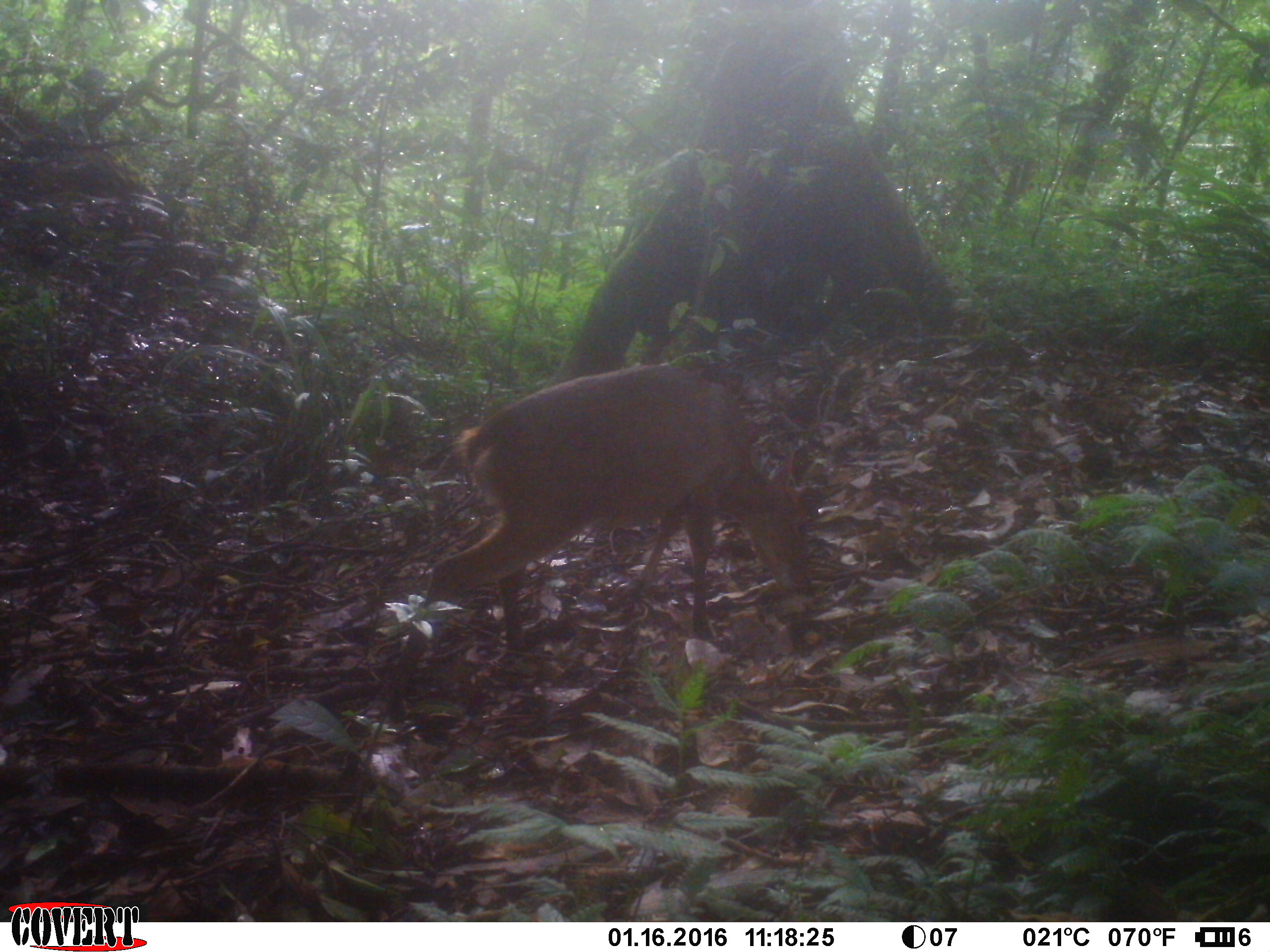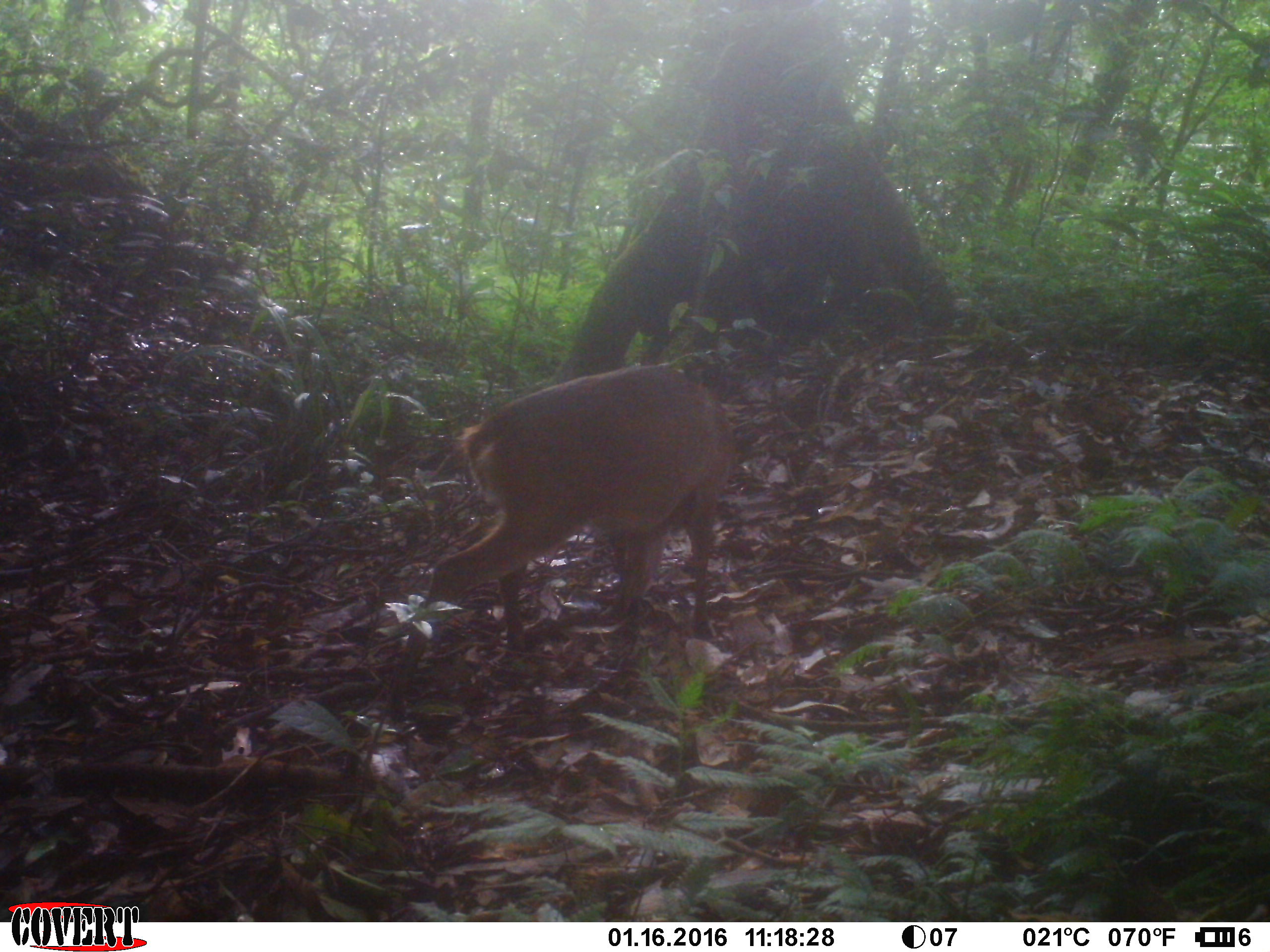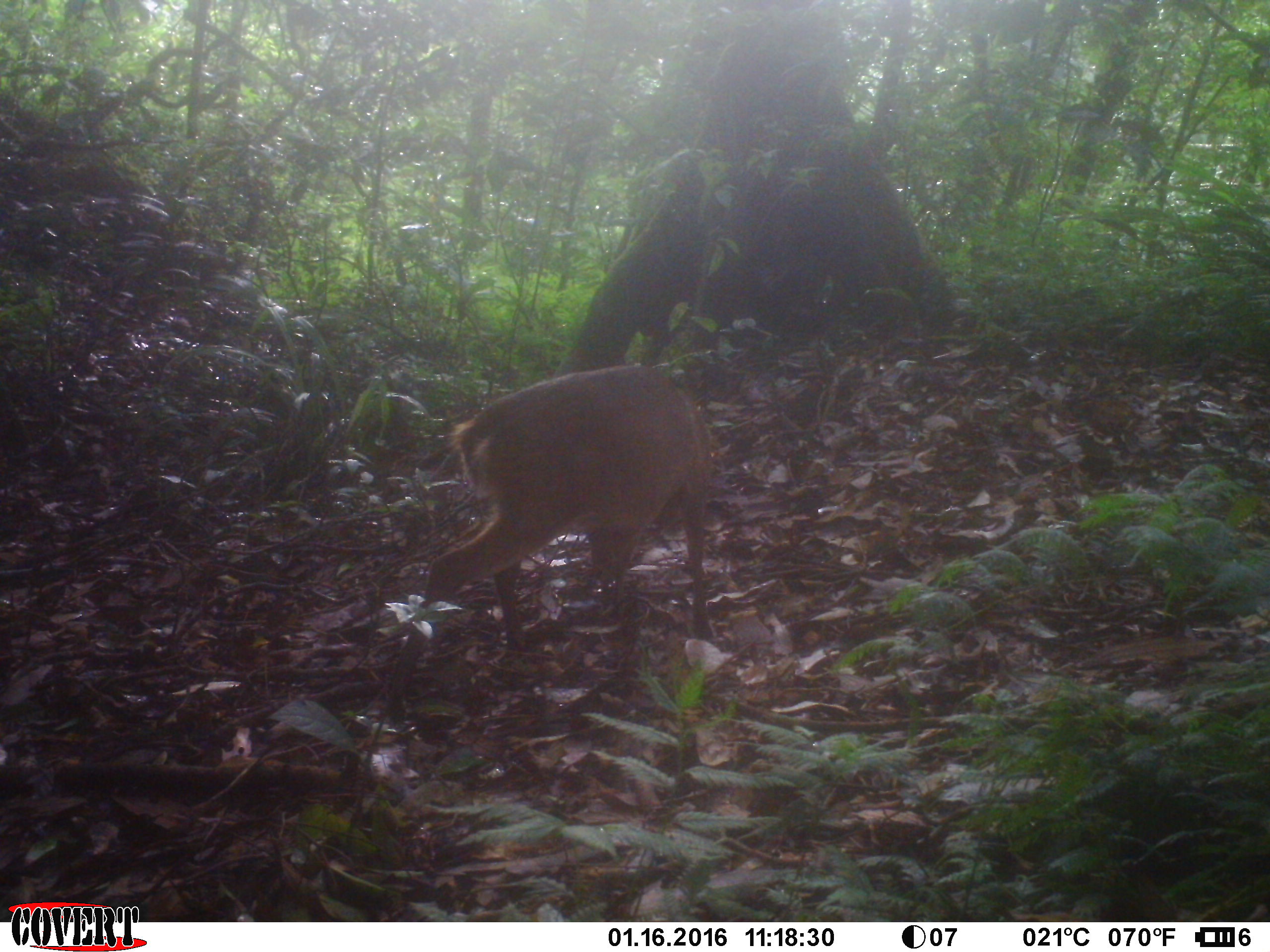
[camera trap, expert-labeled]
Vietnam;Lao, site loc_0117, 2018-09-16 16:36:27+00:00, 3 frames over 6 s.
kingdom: Animalia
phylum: Chordata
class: Mammalia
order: Artiodactyla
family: Cervidae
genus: Muntiacus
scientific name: Muntiacus vuquangensis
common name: large-antlered muntjac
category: large antlered muntjac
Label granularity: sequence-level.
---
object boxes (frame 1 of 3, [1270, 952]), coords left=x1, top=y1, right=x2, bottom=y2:
large antlered muntjac: left=392, top=365, right=813, bottom=650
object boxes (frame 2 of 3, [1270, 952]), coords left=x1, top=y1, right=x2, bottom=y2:
large antlered muntjac: left=387, top=363, right=739, bottom=721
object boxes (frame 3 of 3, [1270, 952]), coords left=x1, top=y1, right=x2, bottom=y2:
large antlered muntjac: left=384, top=363, right=716, bottom=726